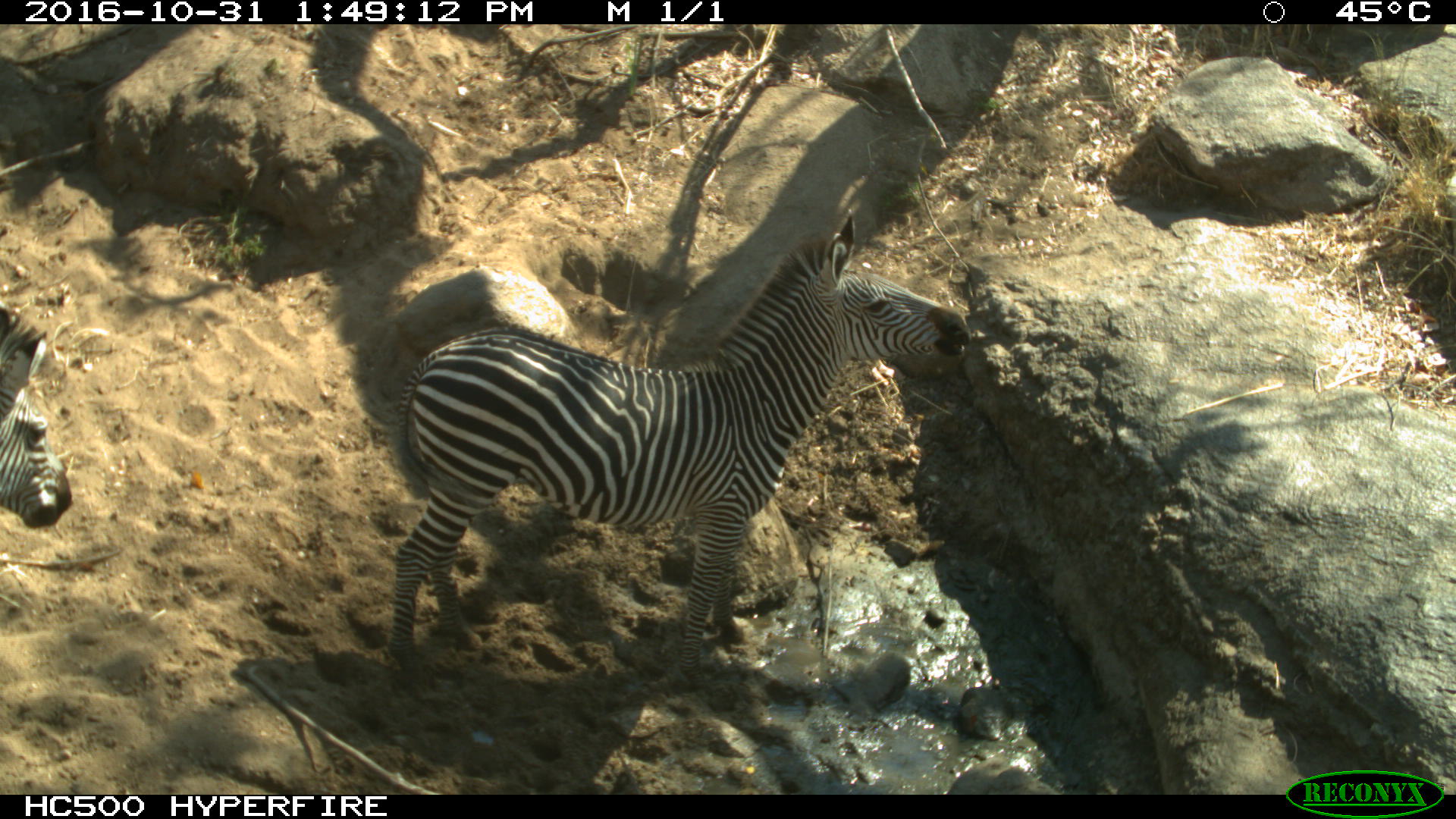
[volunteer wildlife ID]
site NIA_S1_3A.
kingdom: Animalia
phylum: Chordata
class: Mammalia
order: Perissodactyla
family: Equidae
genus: Equus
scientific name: Equus quagga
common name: plains zebra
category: zebraplains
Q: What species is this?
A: Zebraplains (plains zebra) (Equus quagga).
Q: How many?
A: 2.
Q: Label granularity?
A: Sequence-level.